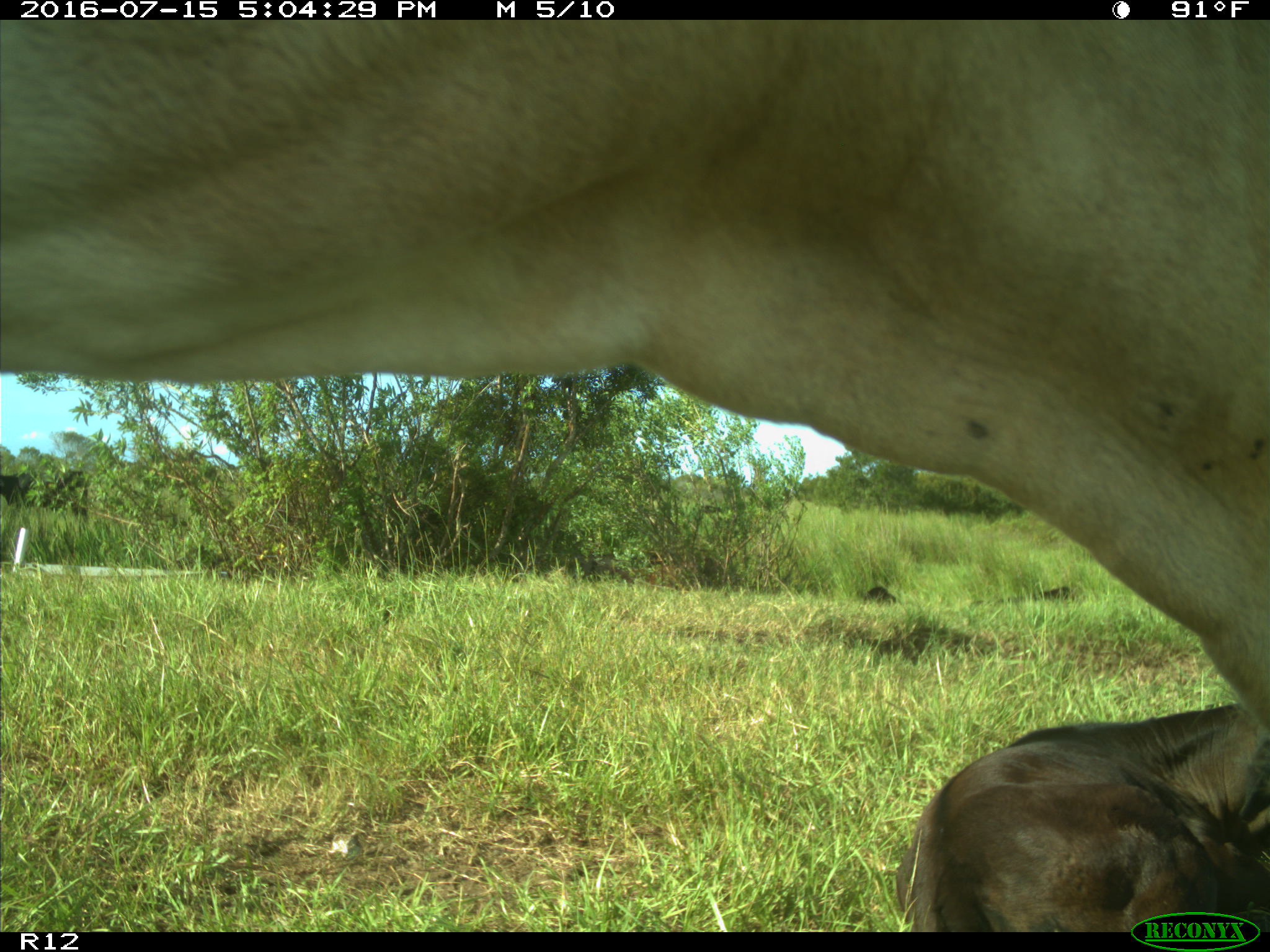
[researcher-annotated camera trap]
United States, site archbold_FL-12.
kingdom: Animalia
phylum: Chordata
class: Mammalia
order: Artiodactyla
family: Bovidae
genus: Bos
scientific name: Bos taurus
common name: domestic cow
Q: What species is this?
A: Bos taurus (domestic cow).